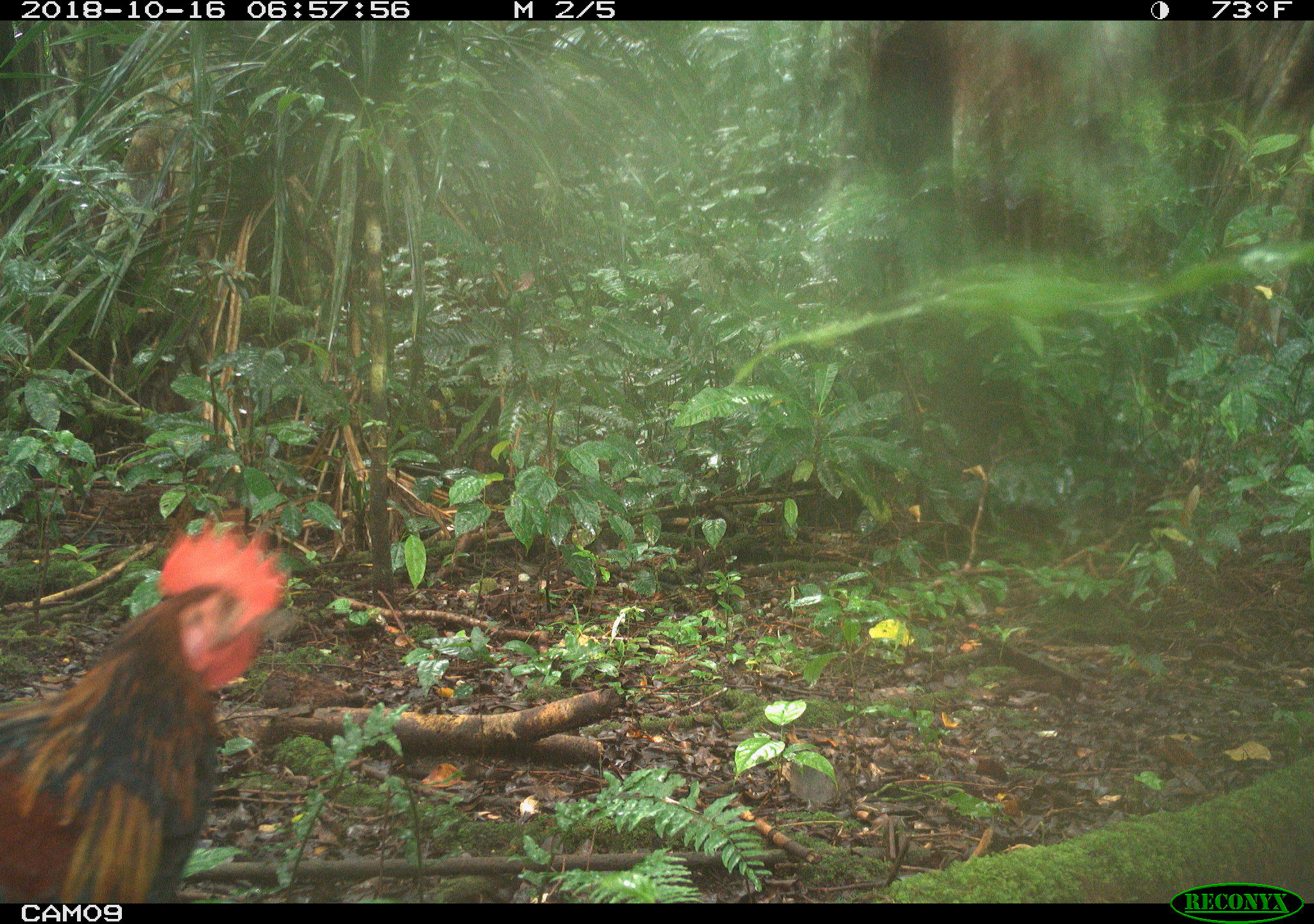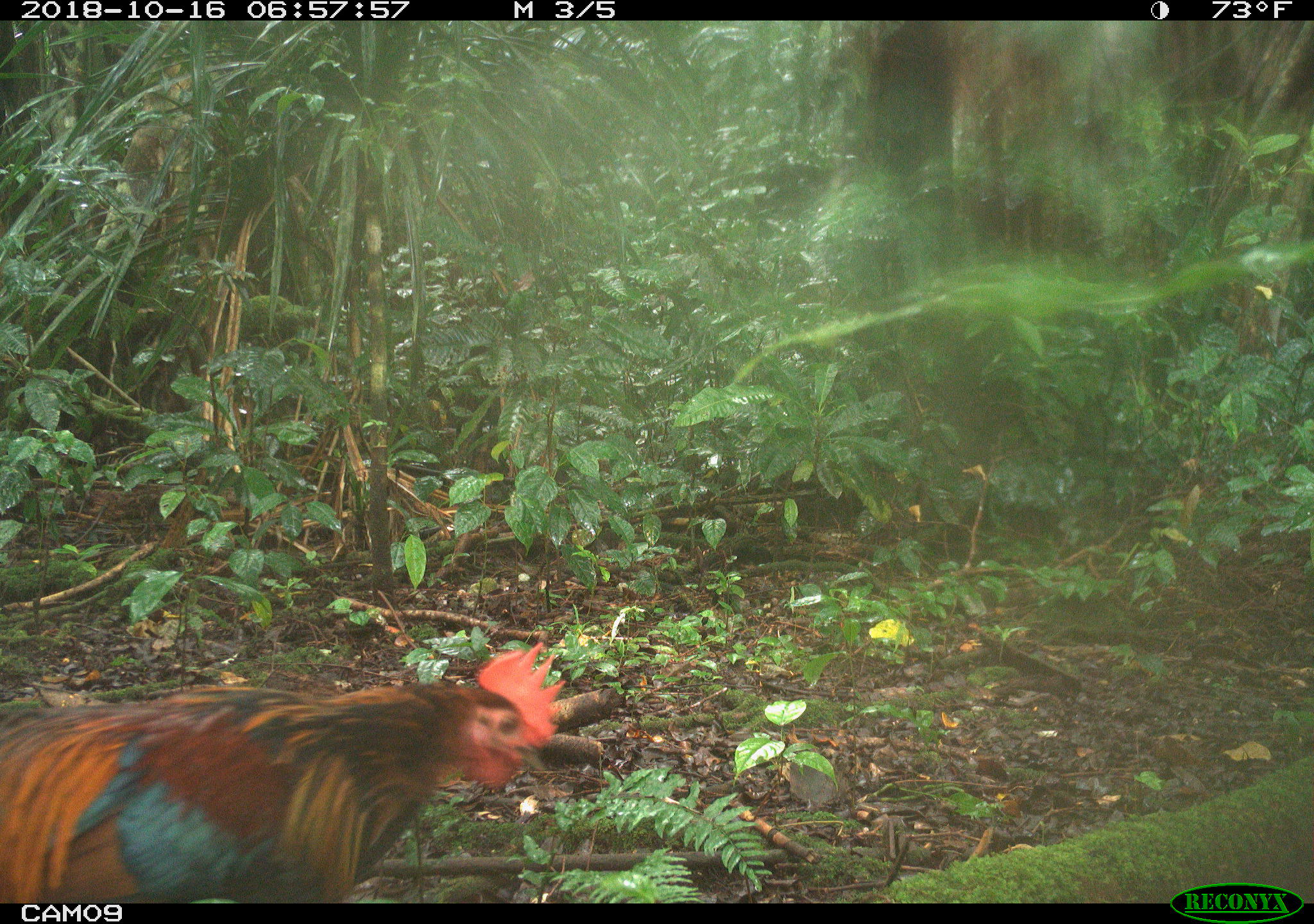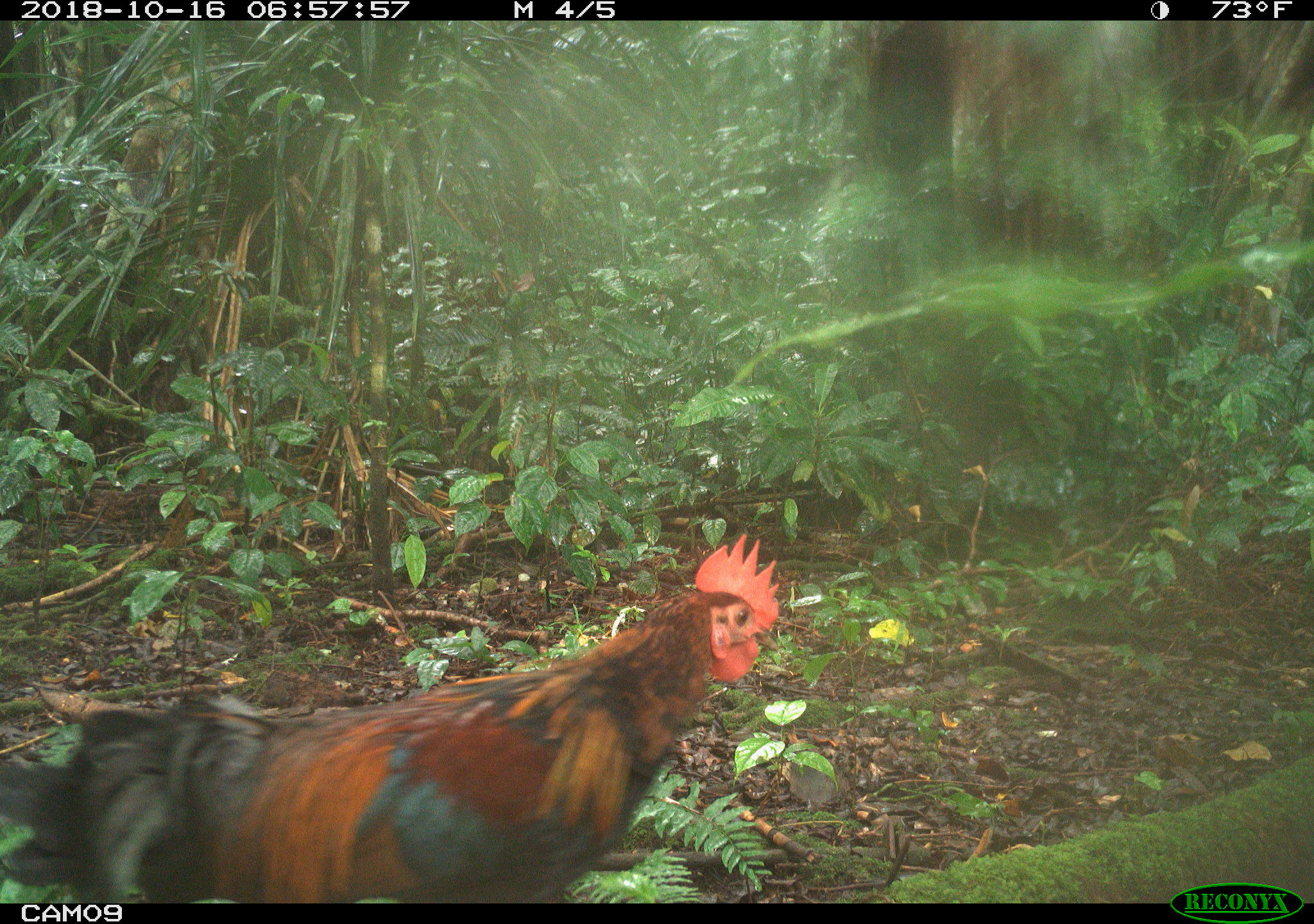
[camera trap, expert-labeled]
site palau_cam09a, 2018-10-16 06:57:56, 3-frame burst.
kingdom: Animalia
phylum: Chordata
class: Aves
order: Galliformes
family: Phasianidae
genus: Gallus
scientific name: Gallus gallus domesticus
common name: rooster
Rooster (Gallus gallus domesticus).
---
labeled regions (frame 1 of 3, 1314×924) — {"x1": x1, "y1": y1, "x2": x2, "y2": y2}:
rooster: {"x1": 0, "y1": 519, "x2": 284, "y2": 903}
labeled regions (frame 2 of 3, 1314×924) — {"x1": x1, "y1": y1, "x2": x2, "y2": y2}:
rooster: {"x1": 0, "y1": 635, "x2": 574, "y2": 903}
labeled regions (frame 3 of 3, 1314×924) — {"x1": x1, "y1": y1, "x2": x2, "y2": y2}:
rooster: {"x1": 11, "y1": 535, "x2": 794, "y2": 903}